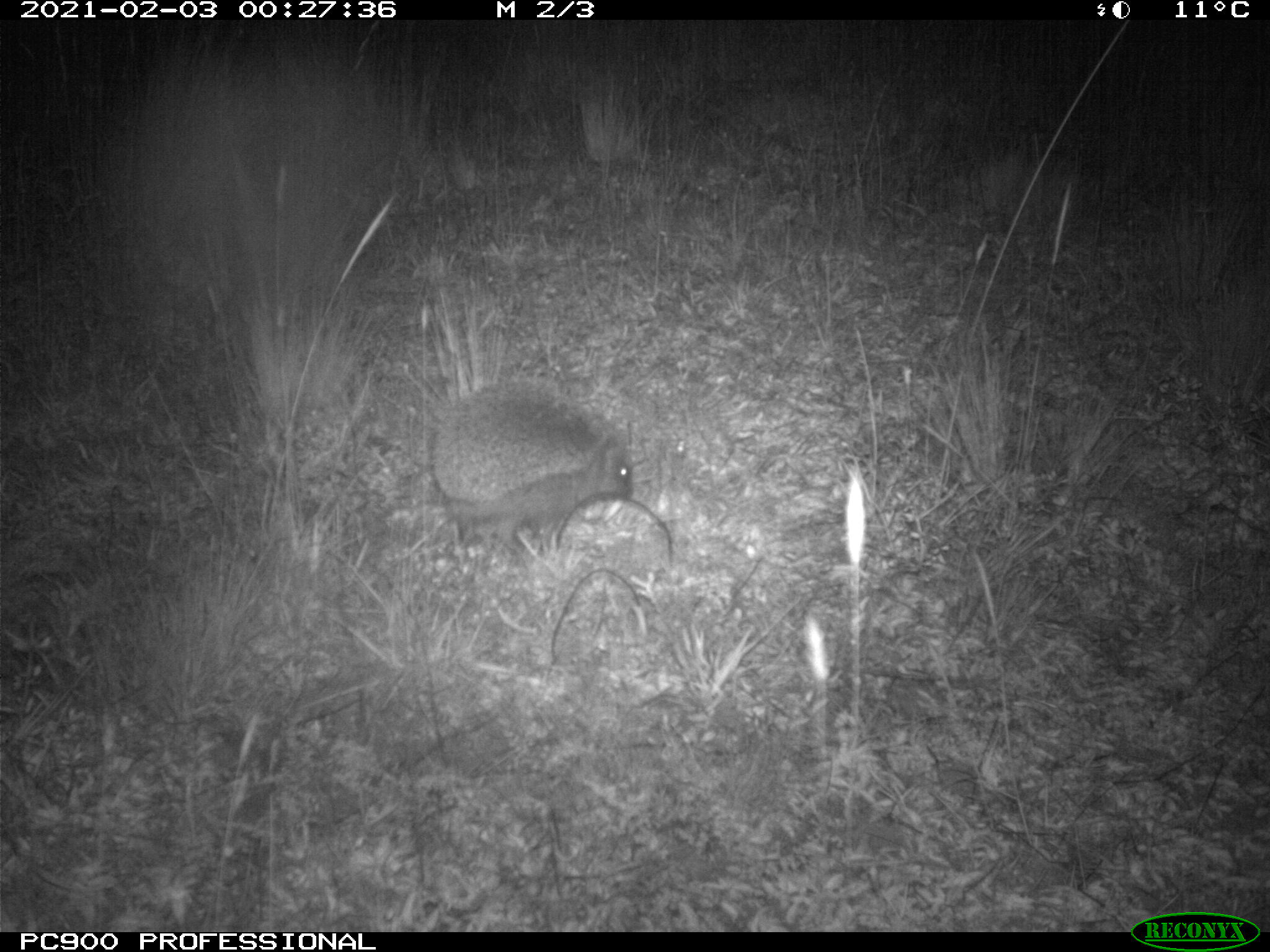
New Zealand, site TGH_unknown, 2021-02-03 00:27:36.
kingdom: Animalia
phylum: Chordata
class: Mammalia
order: Eulipotyphla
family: Erinaceidae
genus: Erinaceus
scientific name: Erinaceus europaeus europaeus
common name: european hedgehog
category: hedgehog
Hedgehog (european hedgehog) (Erinaceus europaeus europaeus).